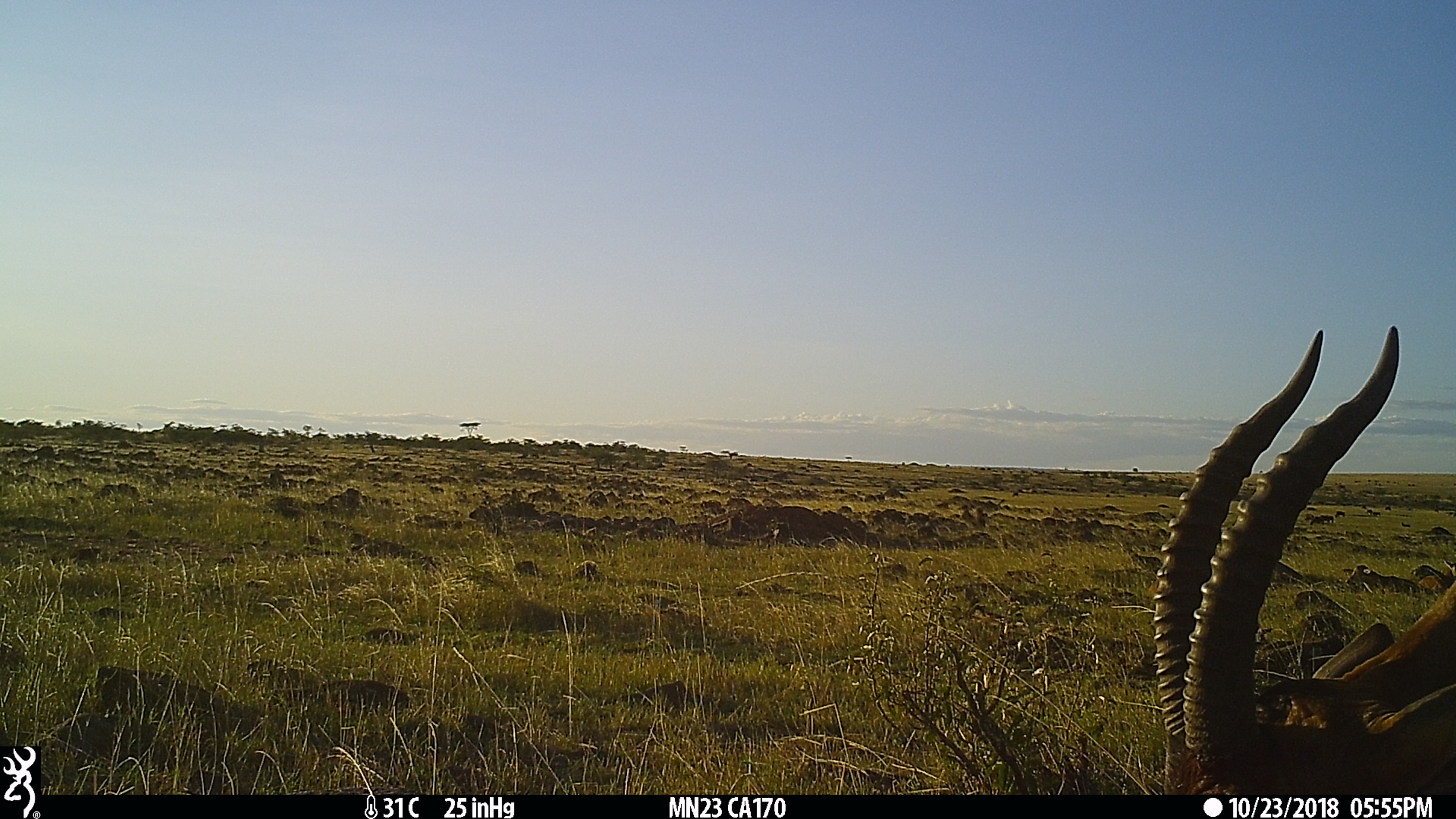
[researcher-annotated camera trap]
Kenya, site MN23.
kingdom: Animalia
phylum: Chordata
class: Mammalia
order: Artiodactyla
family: Bovidae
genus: Damaliscus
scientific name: Damaliscus lunatus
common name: topi